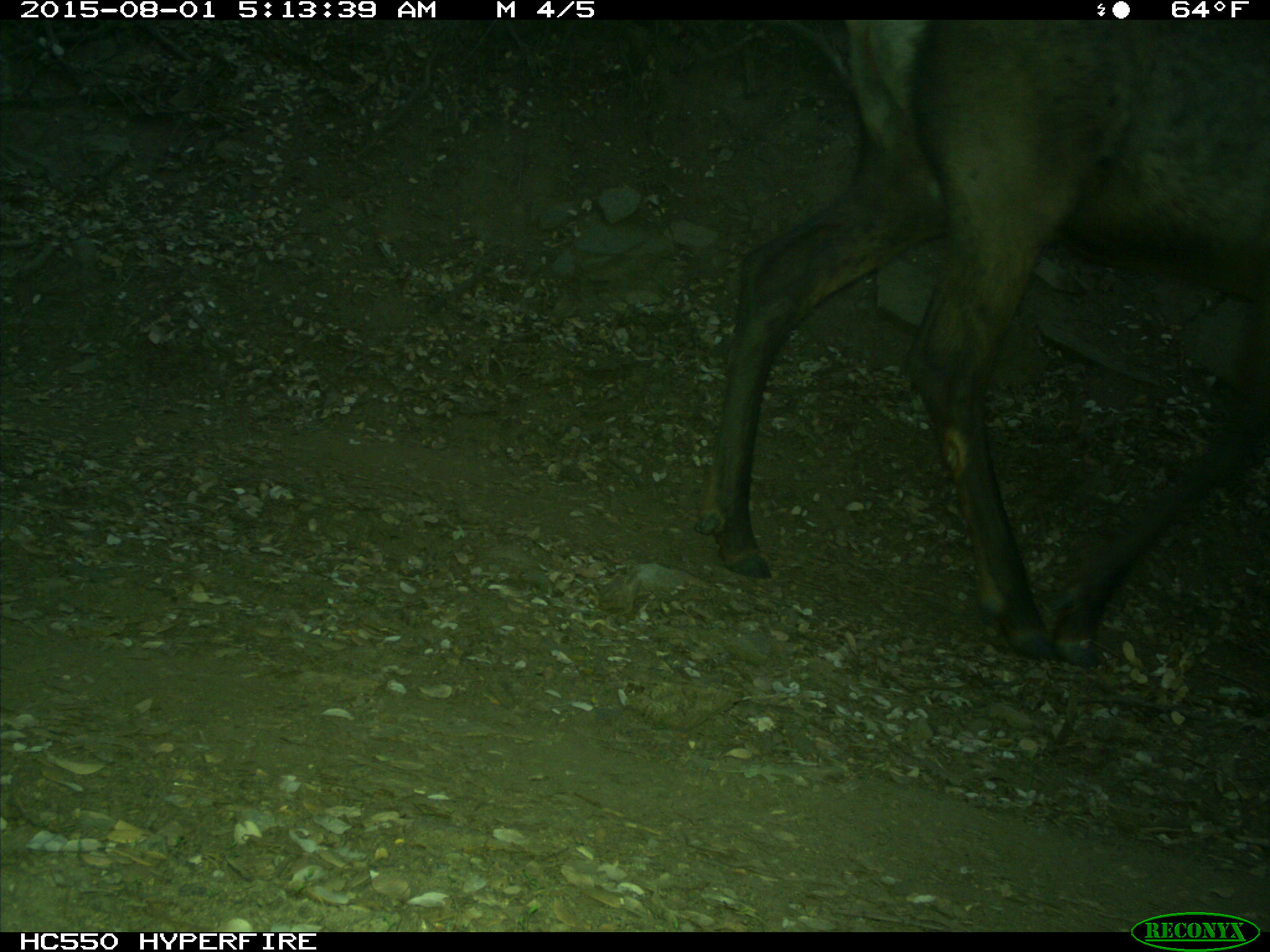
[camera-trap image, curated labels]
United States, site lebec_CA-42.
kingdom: Animalia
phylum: Chordata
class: Mammalia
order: Artiodactyla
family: Cervidae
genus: Cervus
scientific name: Cervus canadensis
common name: elk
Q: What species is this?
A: Cervus canadensis (elk).